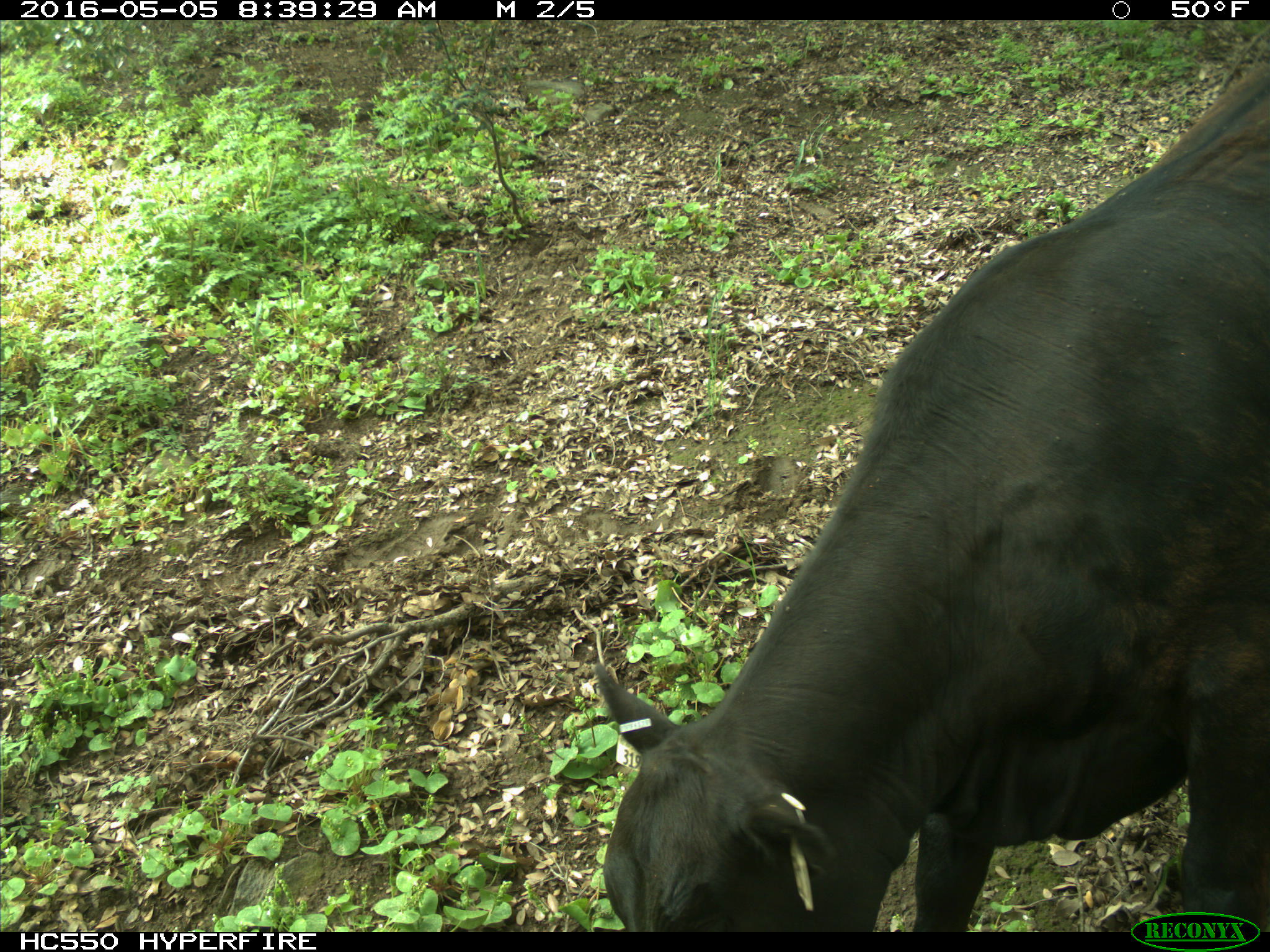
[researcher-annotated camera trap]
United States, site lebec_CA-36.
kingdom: Animalia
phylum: Chordata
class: Mammalia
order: Artiodactyla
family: Bovidae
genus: Bos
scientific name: Bos taurus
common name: domestic cow